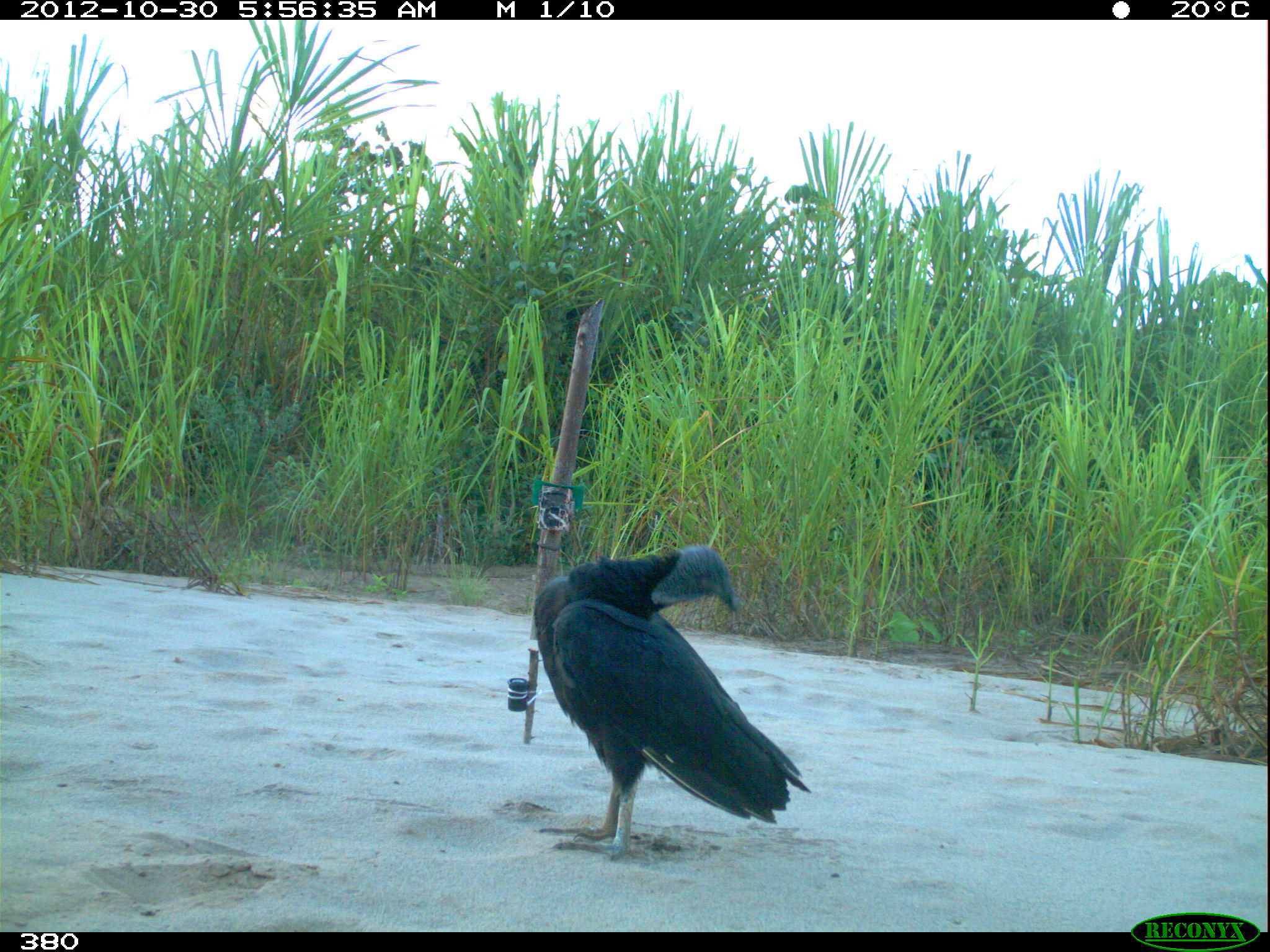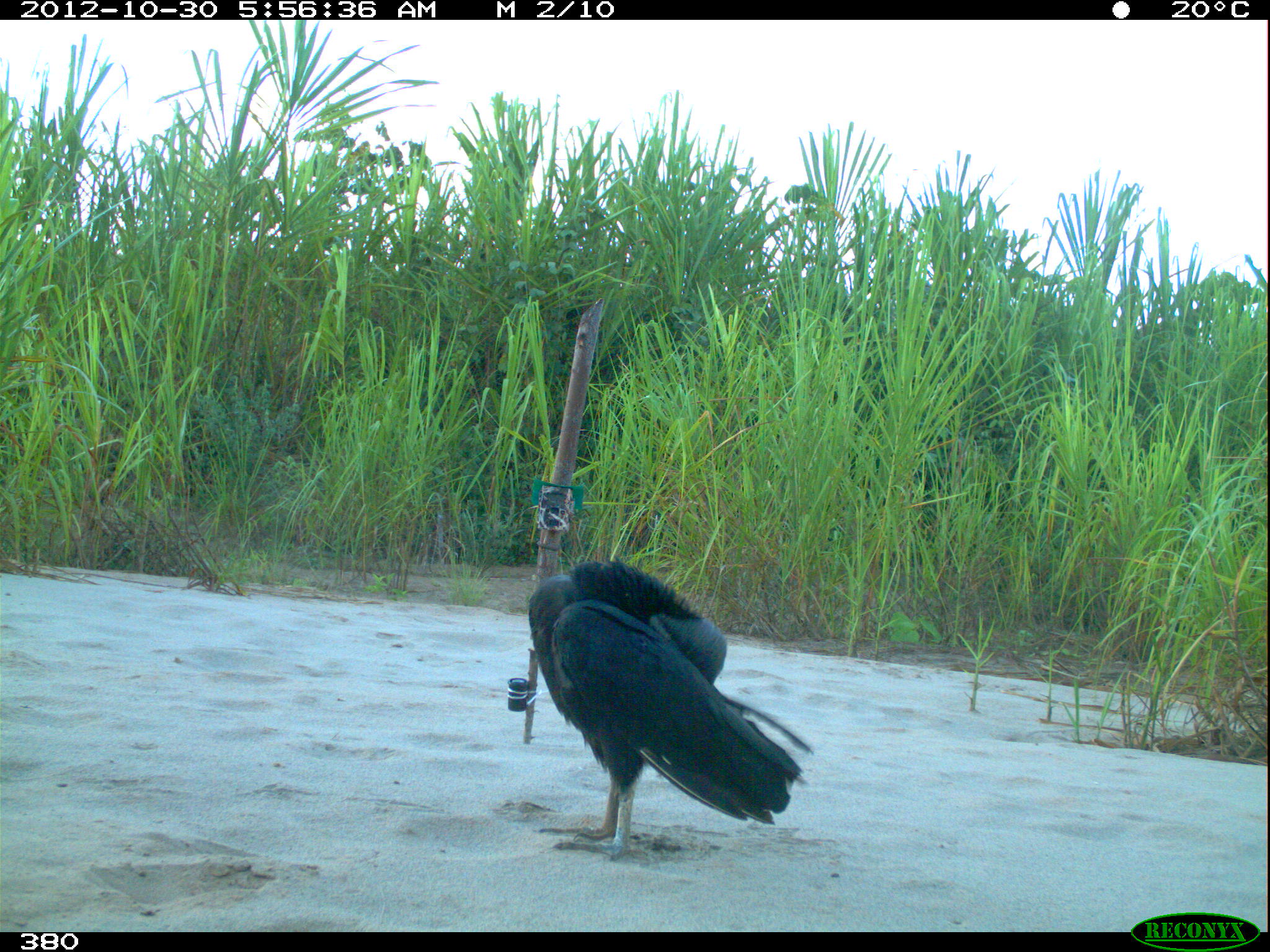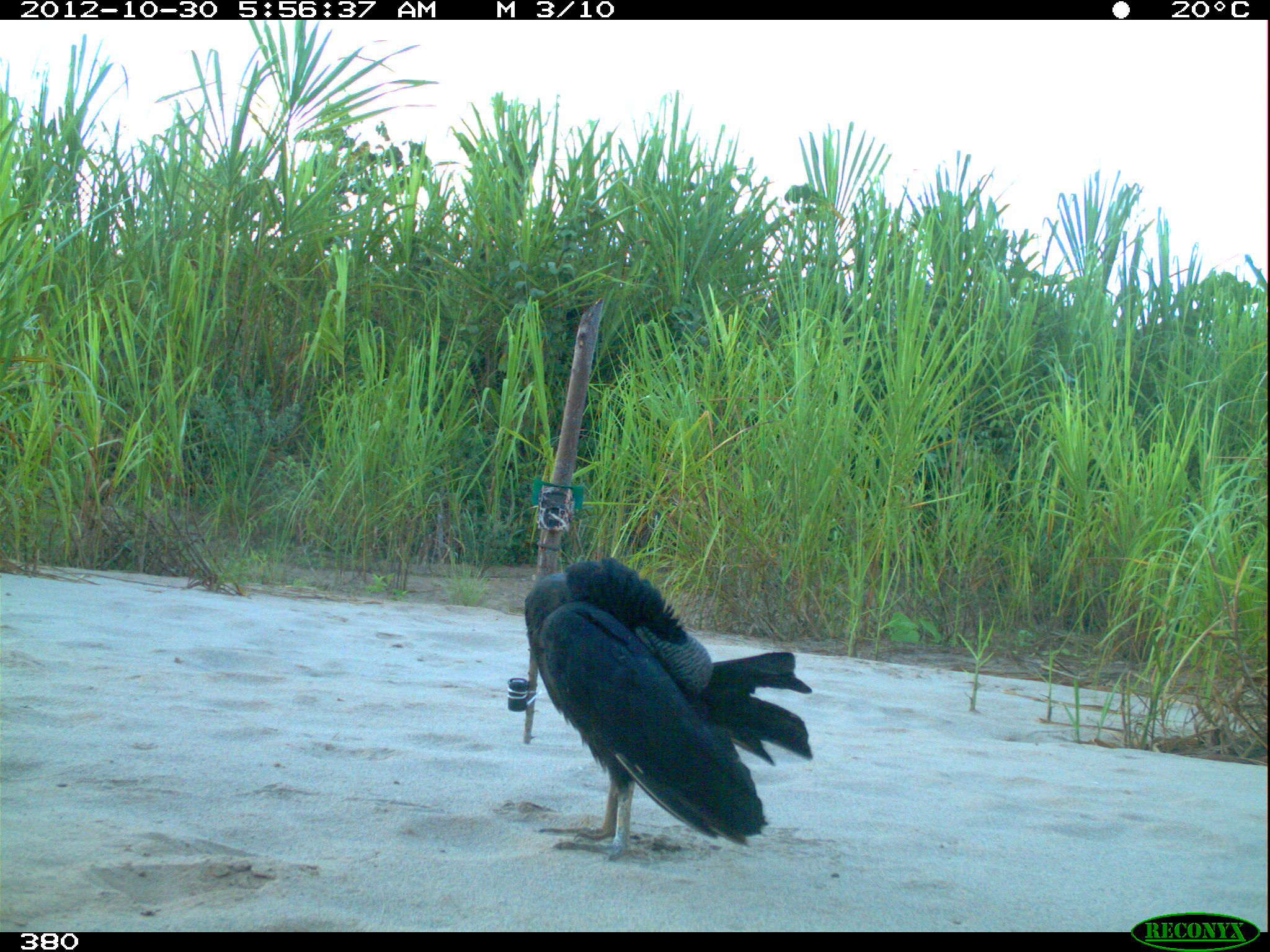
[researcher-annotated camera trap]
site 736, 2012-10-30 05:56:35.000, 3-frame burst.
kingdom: Animalia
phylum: Chordata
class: Aves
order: Cathartiformes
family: Cathartidae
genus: Coragyps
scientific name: Coragyps atratus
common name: black vulture